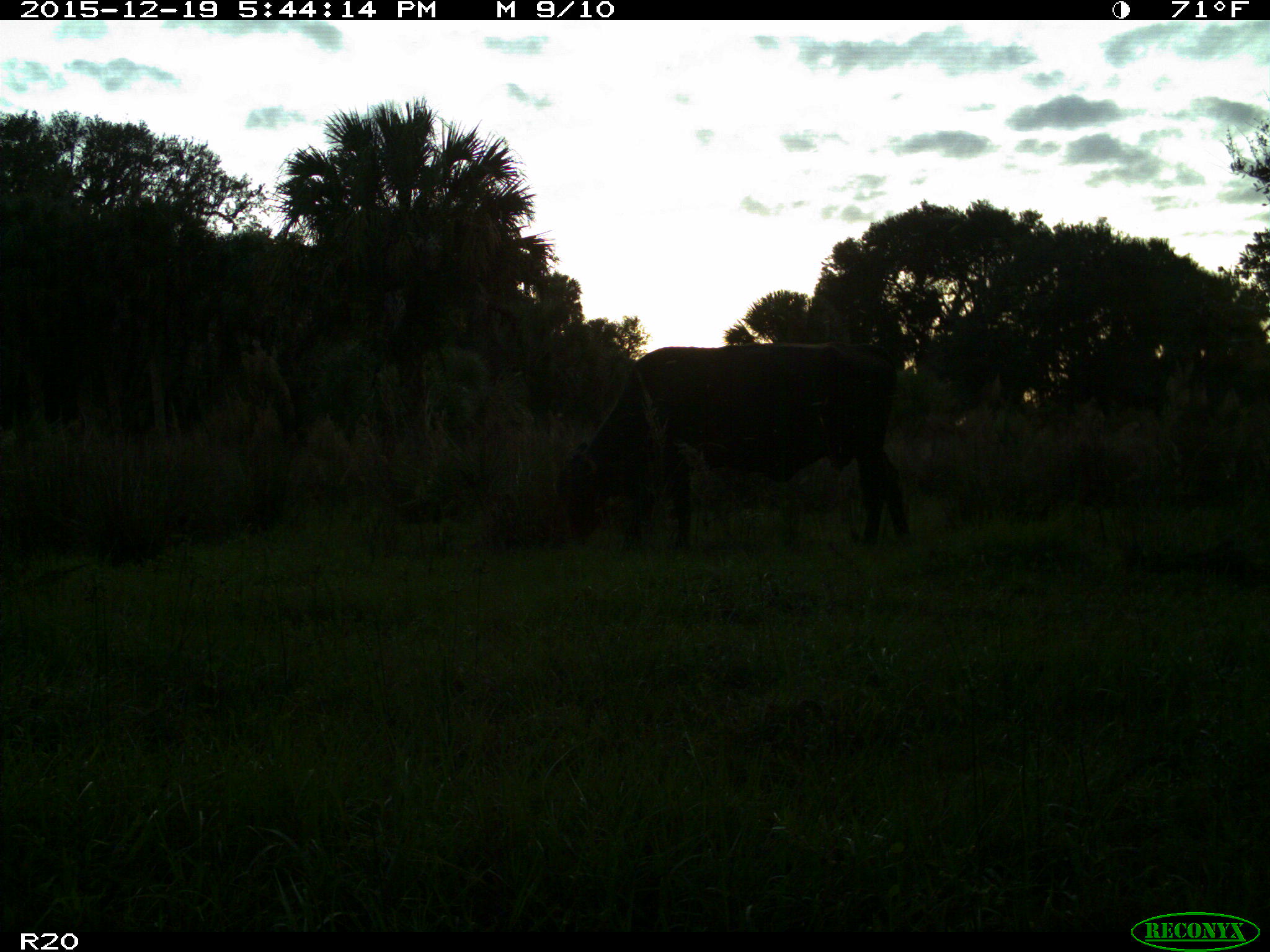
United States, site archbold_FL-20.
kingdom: Animalia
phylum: Chordata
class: Mammalia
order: Artiodactyla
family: Bovidae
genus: Bos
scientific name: Bos taurus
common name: domestic cow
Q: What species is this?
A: Bos taurus (domestic cow).